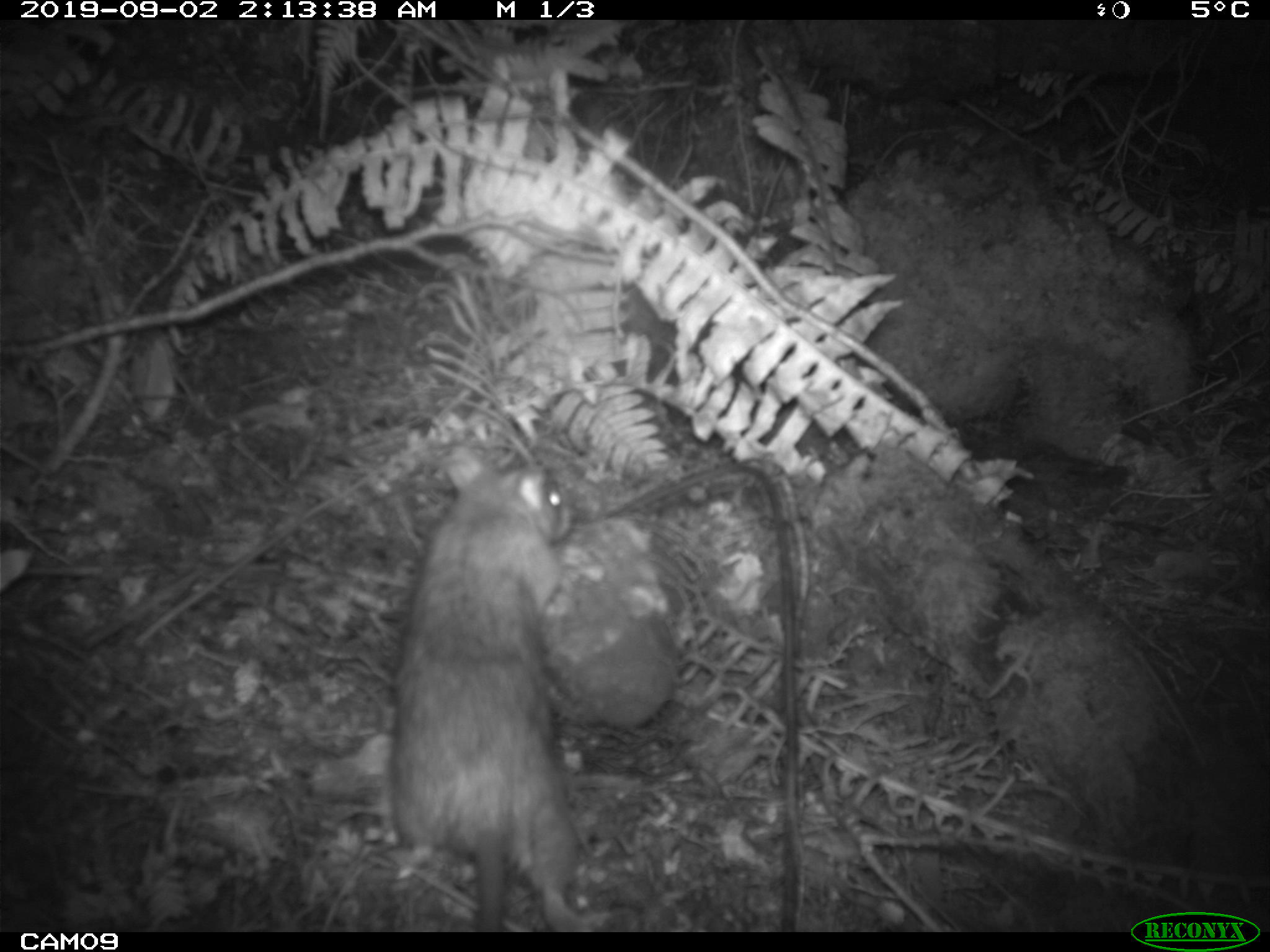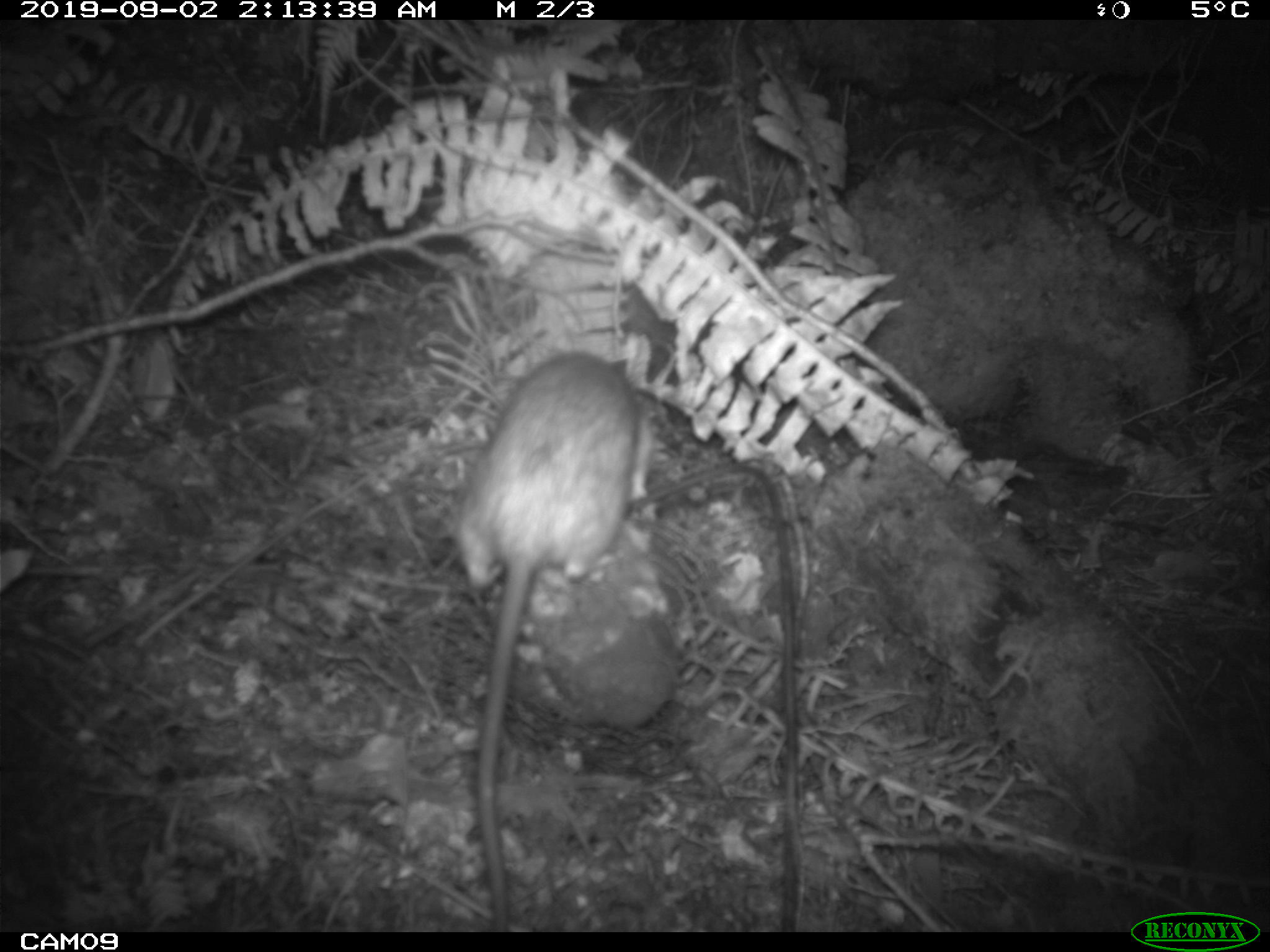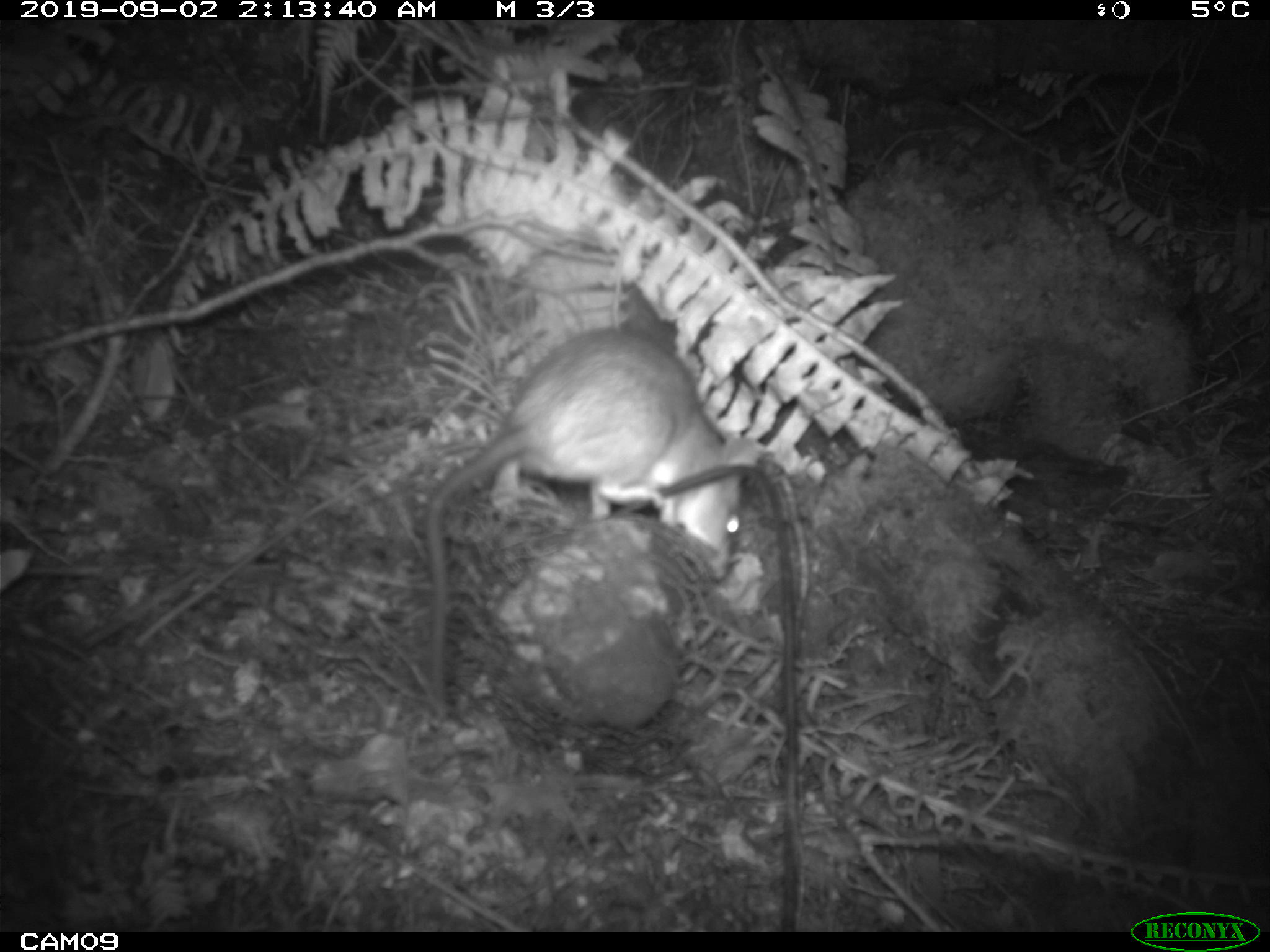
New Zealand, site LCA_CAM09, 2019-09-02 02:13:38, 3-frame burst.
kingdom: Animalia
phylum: Chordata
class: Mammalia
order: Rodentia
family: Muridae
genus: Rattus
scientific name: Rattus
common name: rat